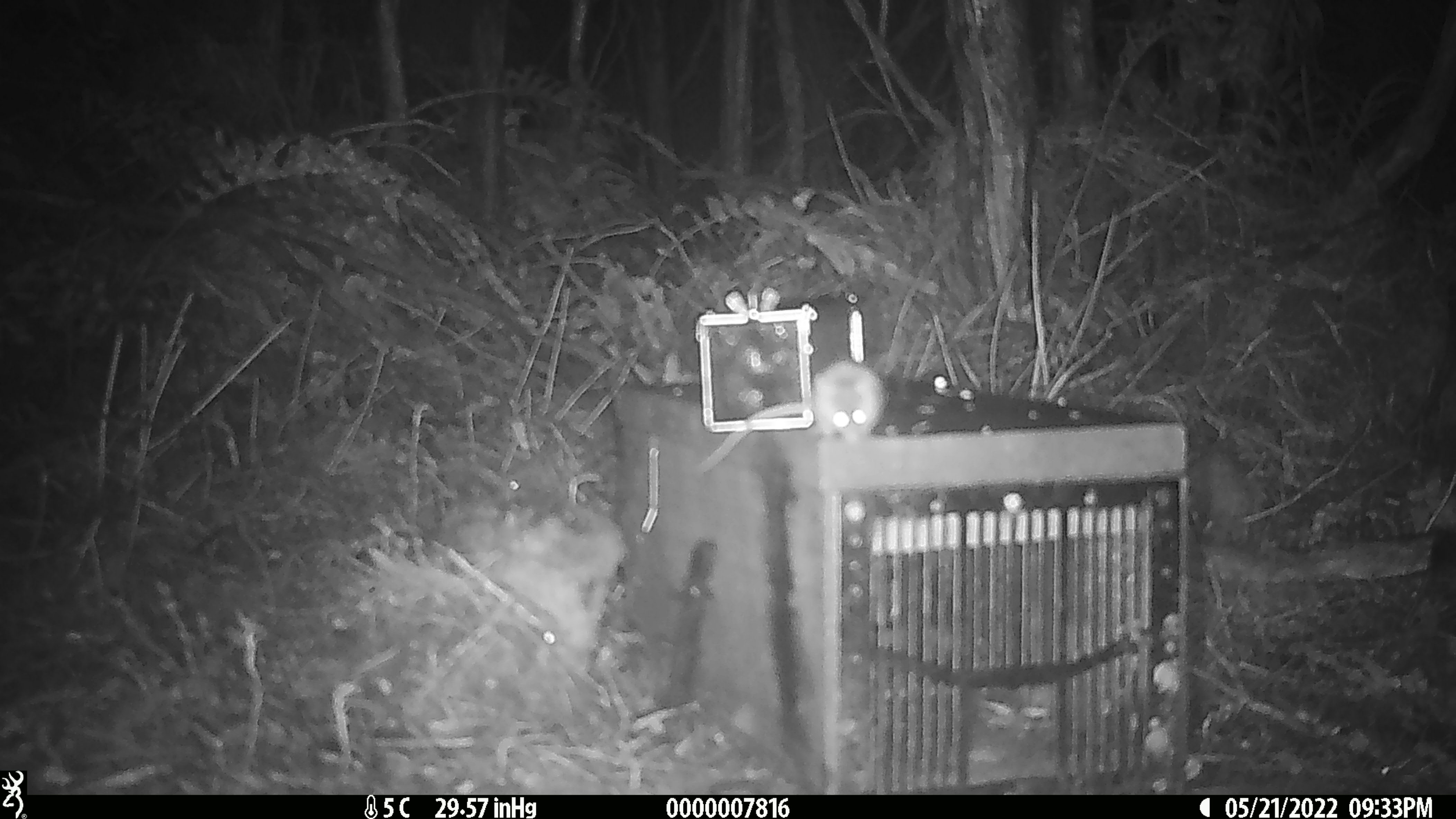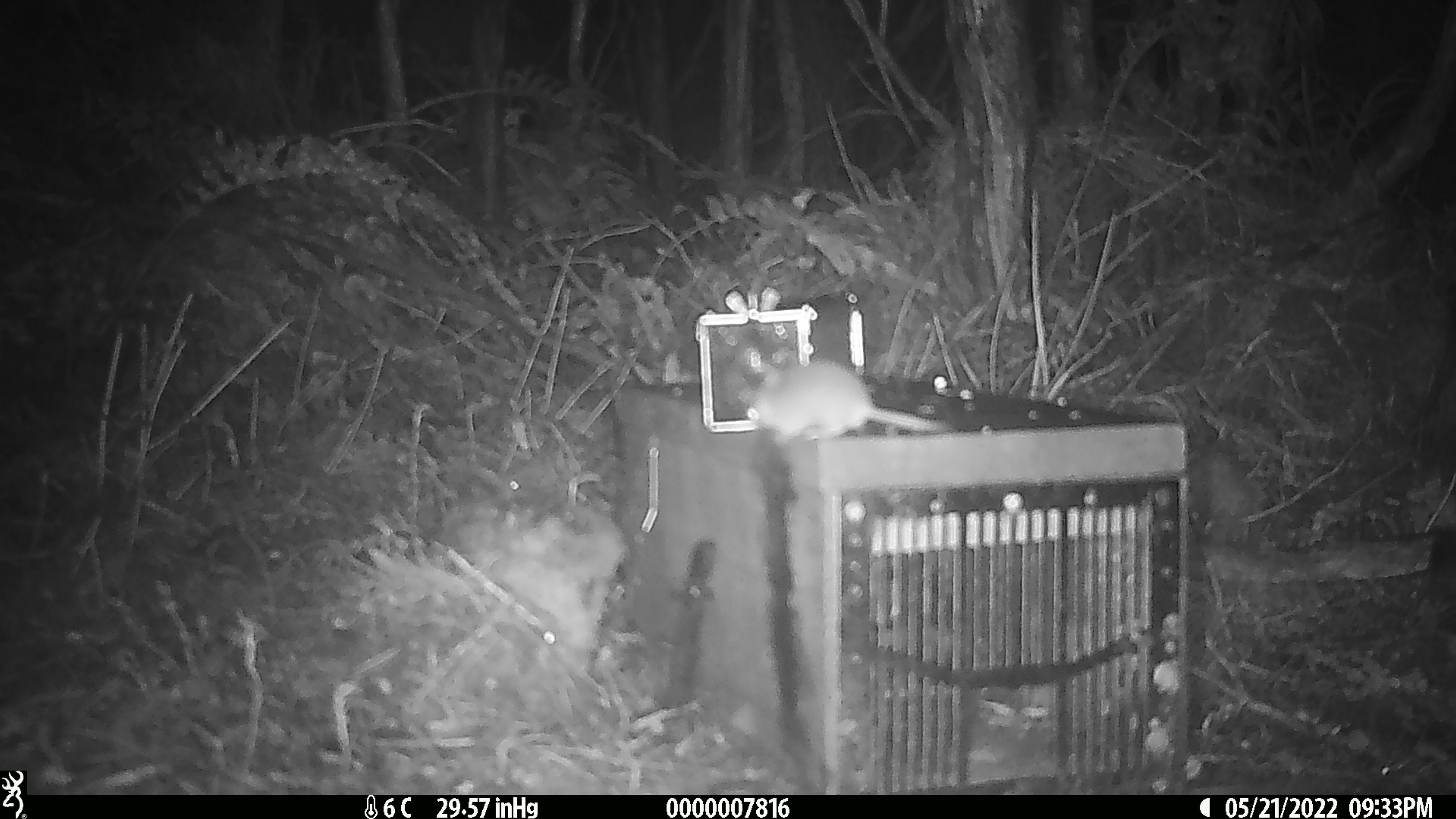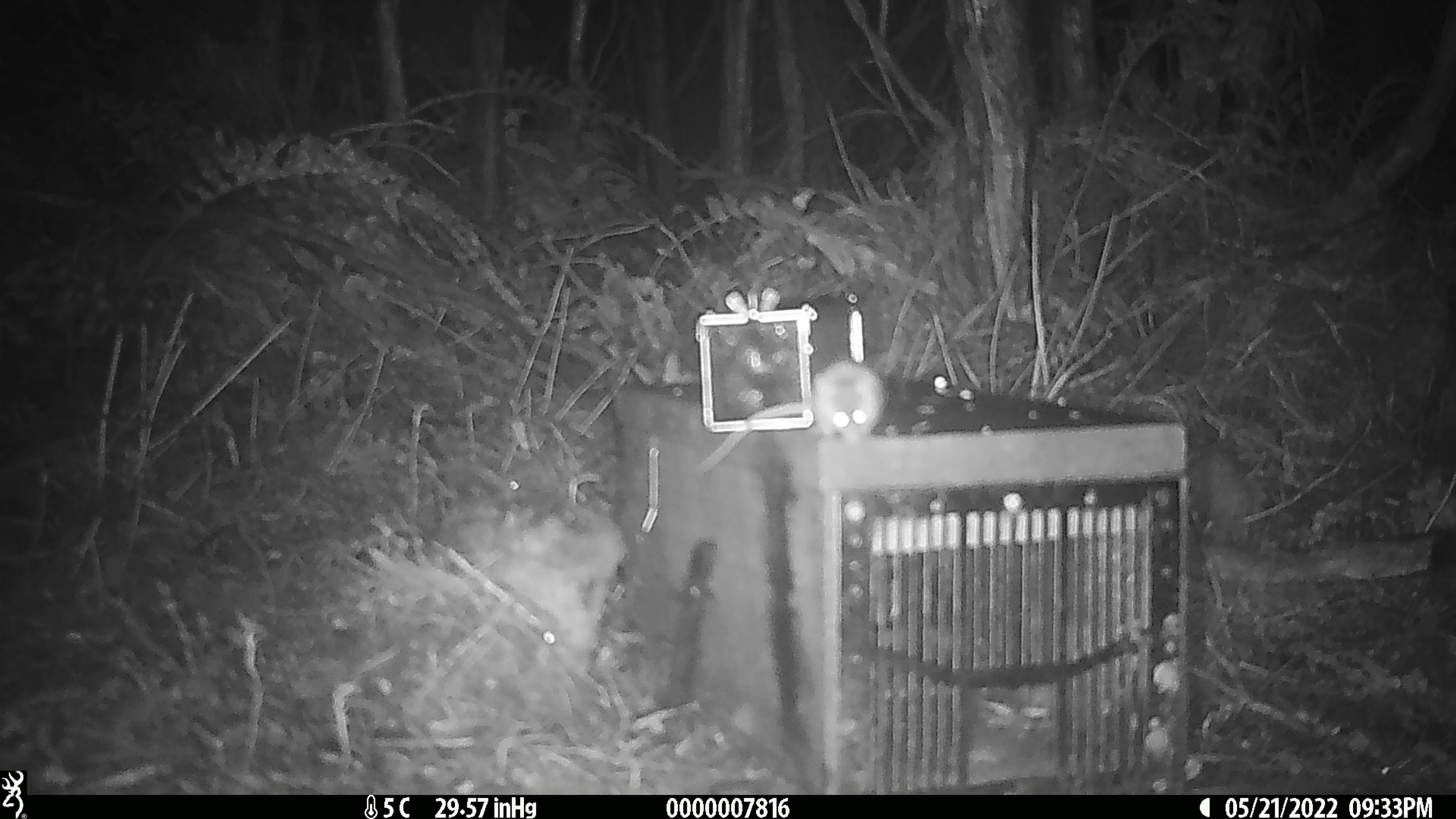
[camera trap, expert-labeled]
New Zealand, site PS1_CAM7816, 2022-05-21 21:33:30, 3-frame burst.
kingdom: Animalia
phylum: Chordata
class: Mammalia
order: Rodentia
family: Muridae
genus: Mus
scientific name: Mus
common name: mouse